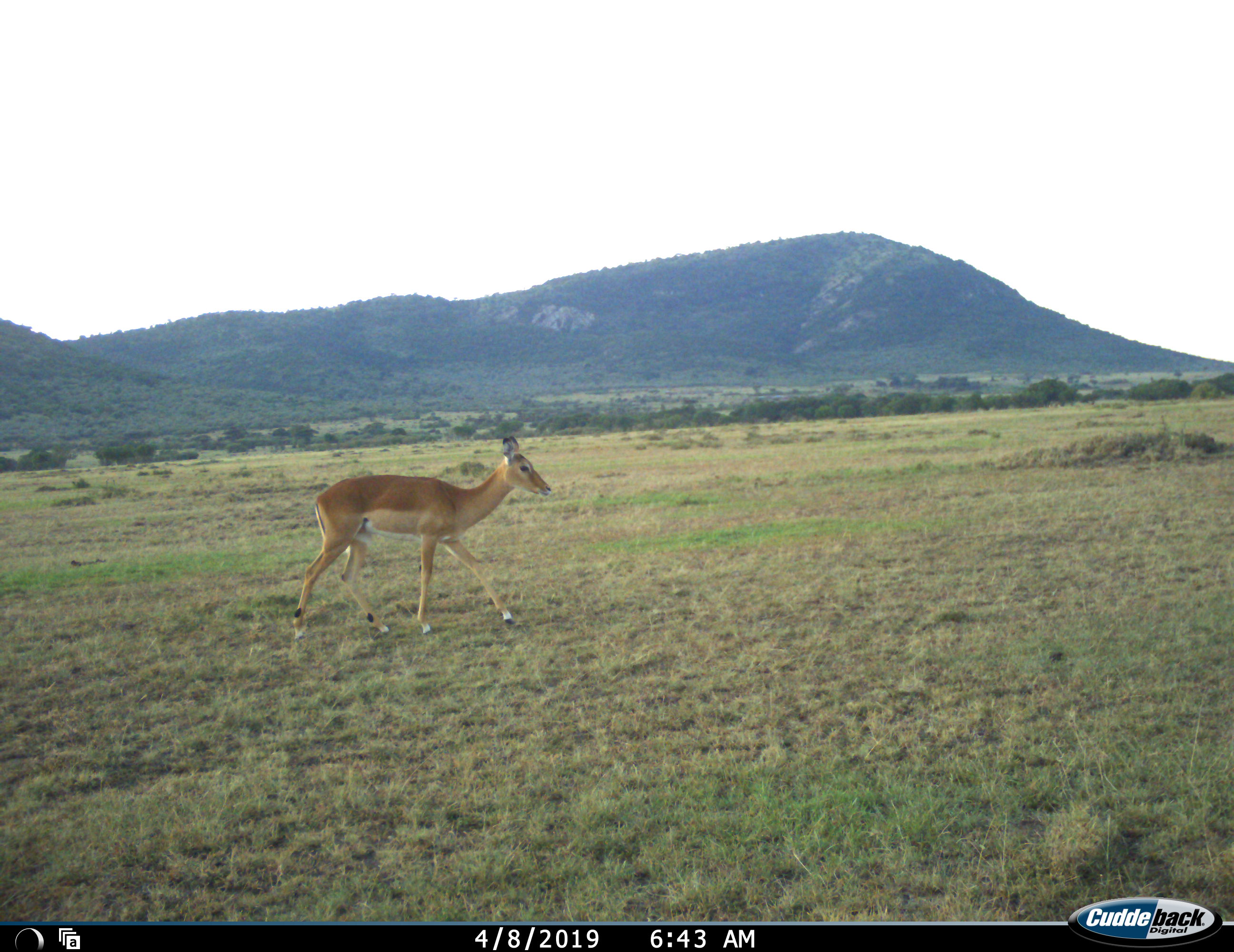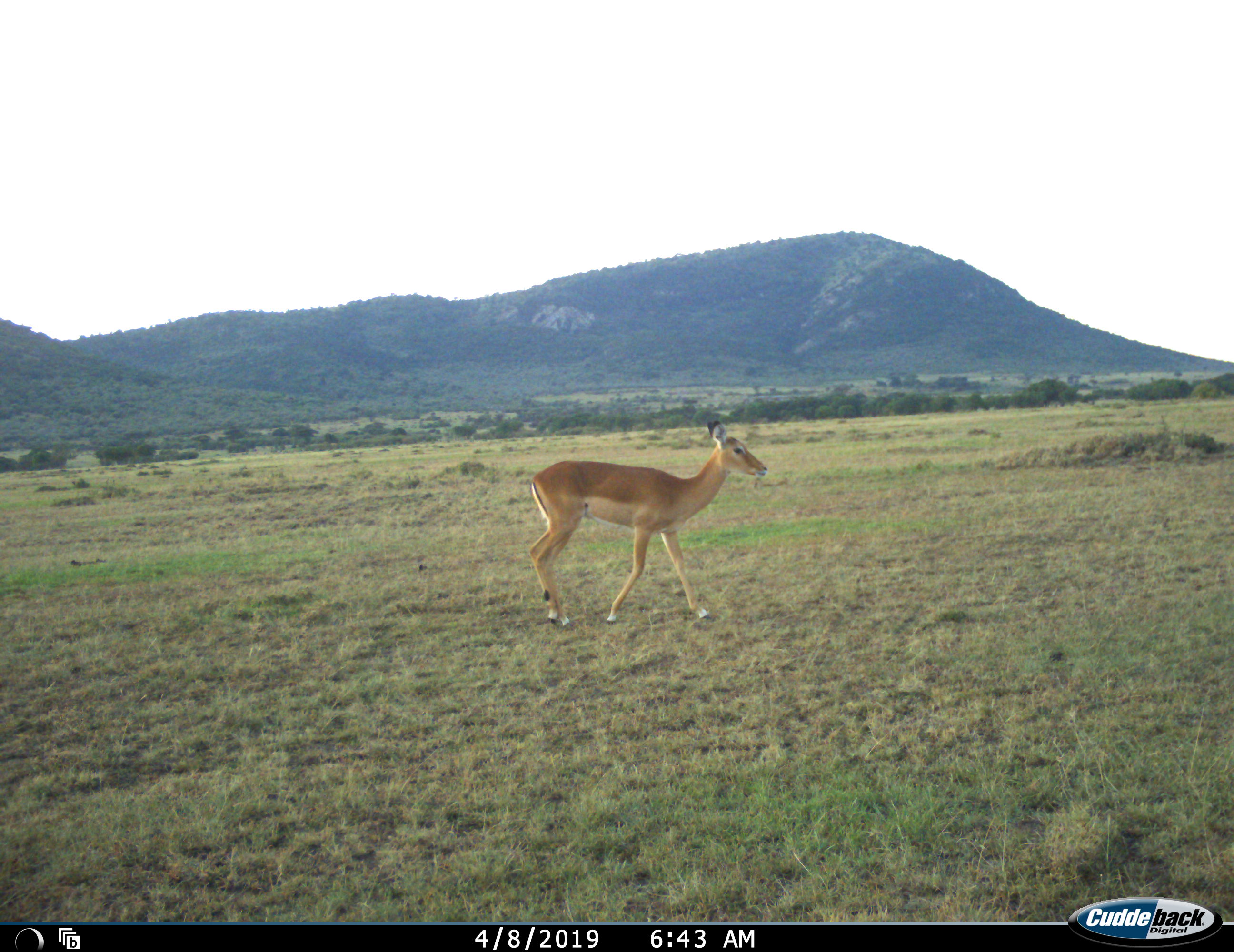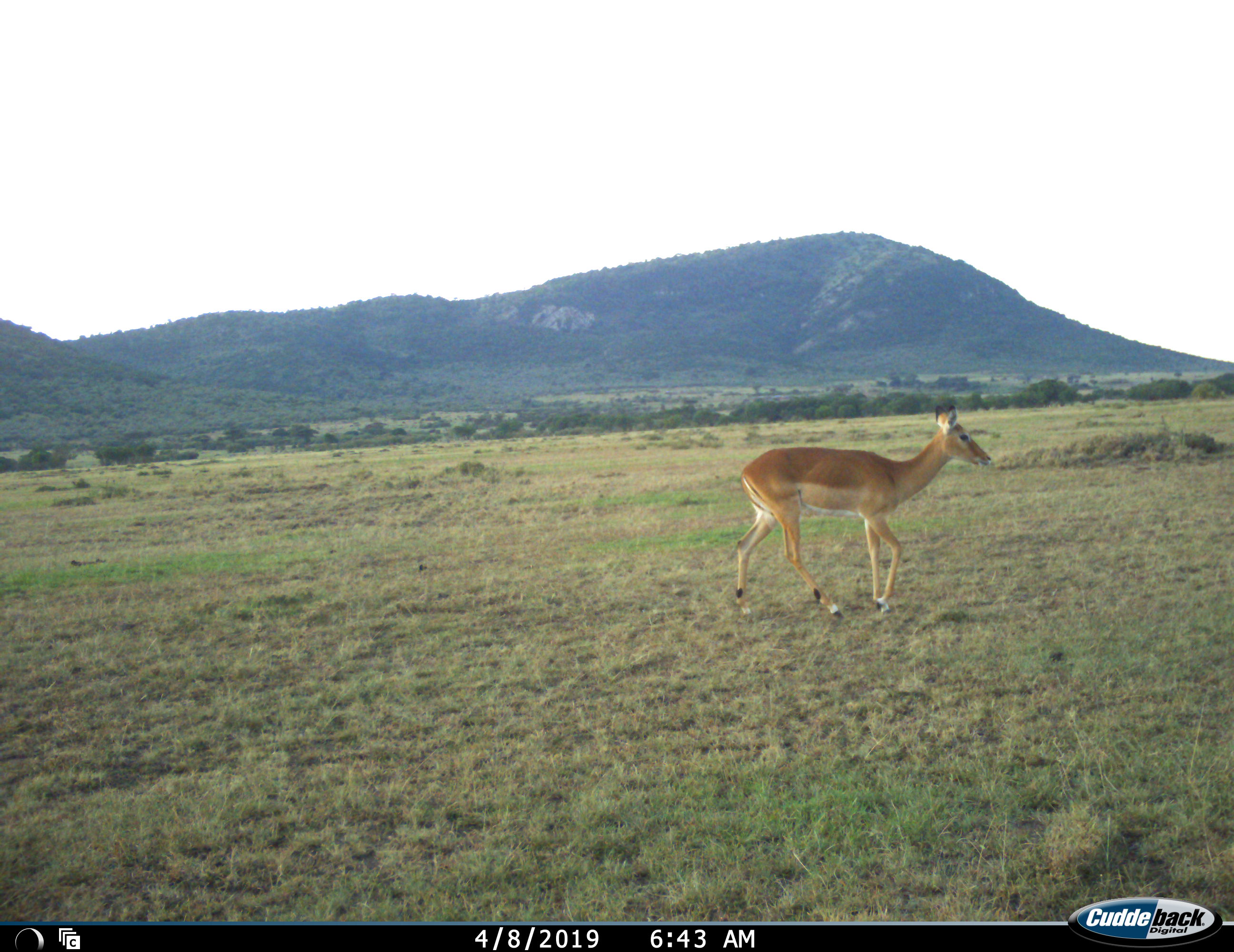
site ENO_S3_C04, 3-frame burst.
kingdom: Animalia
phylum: Chordata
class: Mammalia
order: Artiodactyla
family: Bovidae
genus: Aepyceros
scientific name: Aepyceros melampus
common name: impala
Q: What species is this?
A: Impala (Aepyceros melampus).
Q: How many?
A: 1.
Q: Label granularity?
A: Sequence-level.